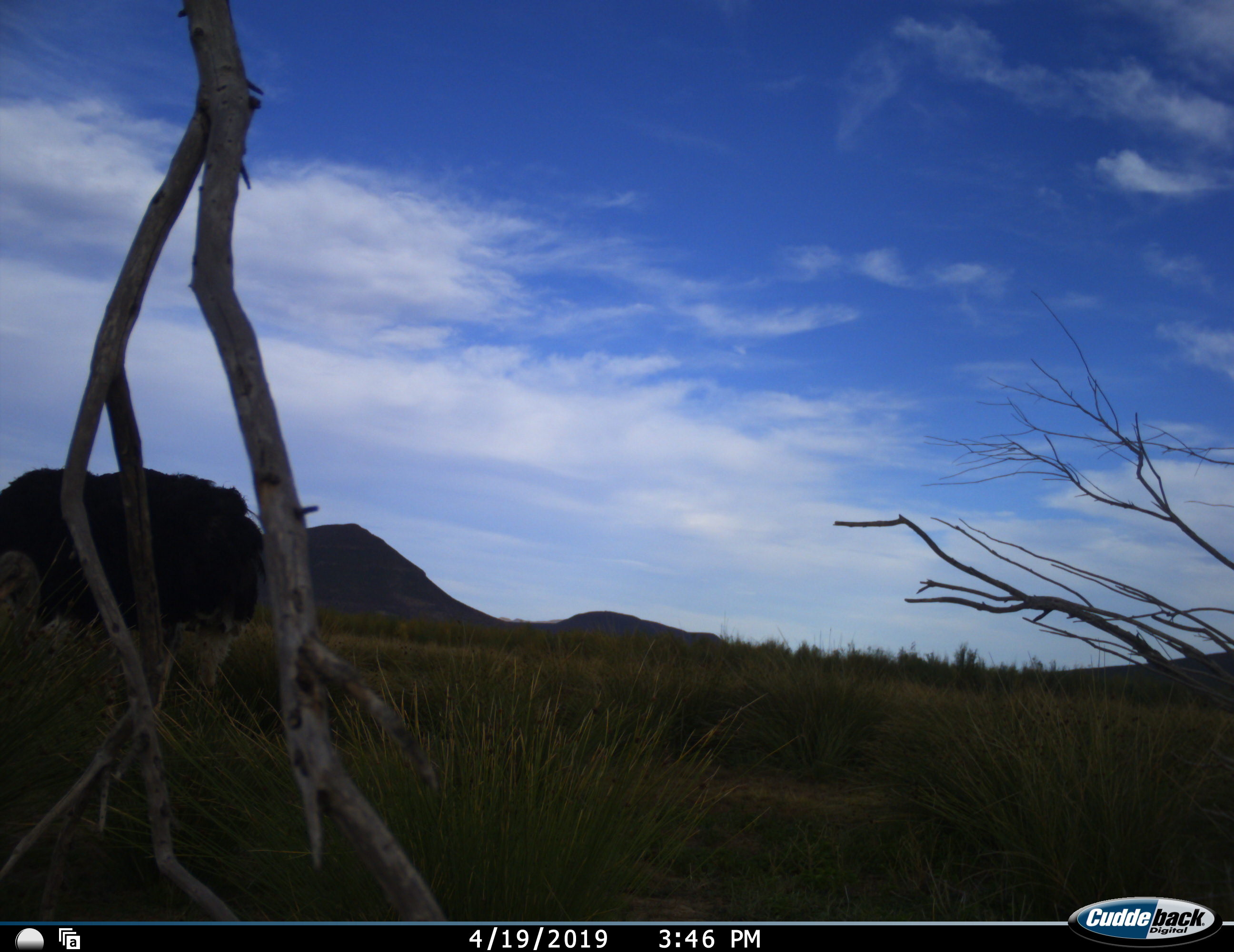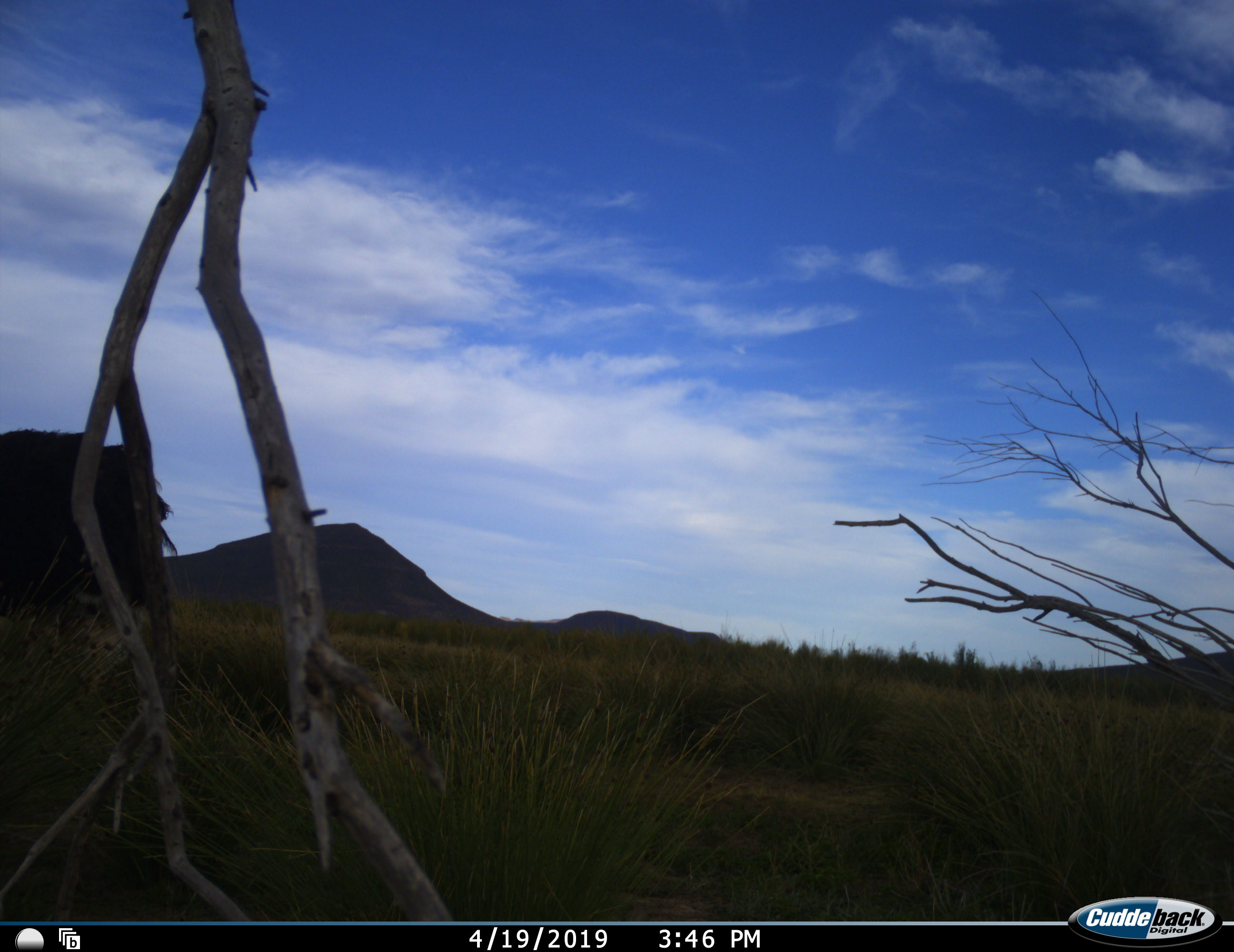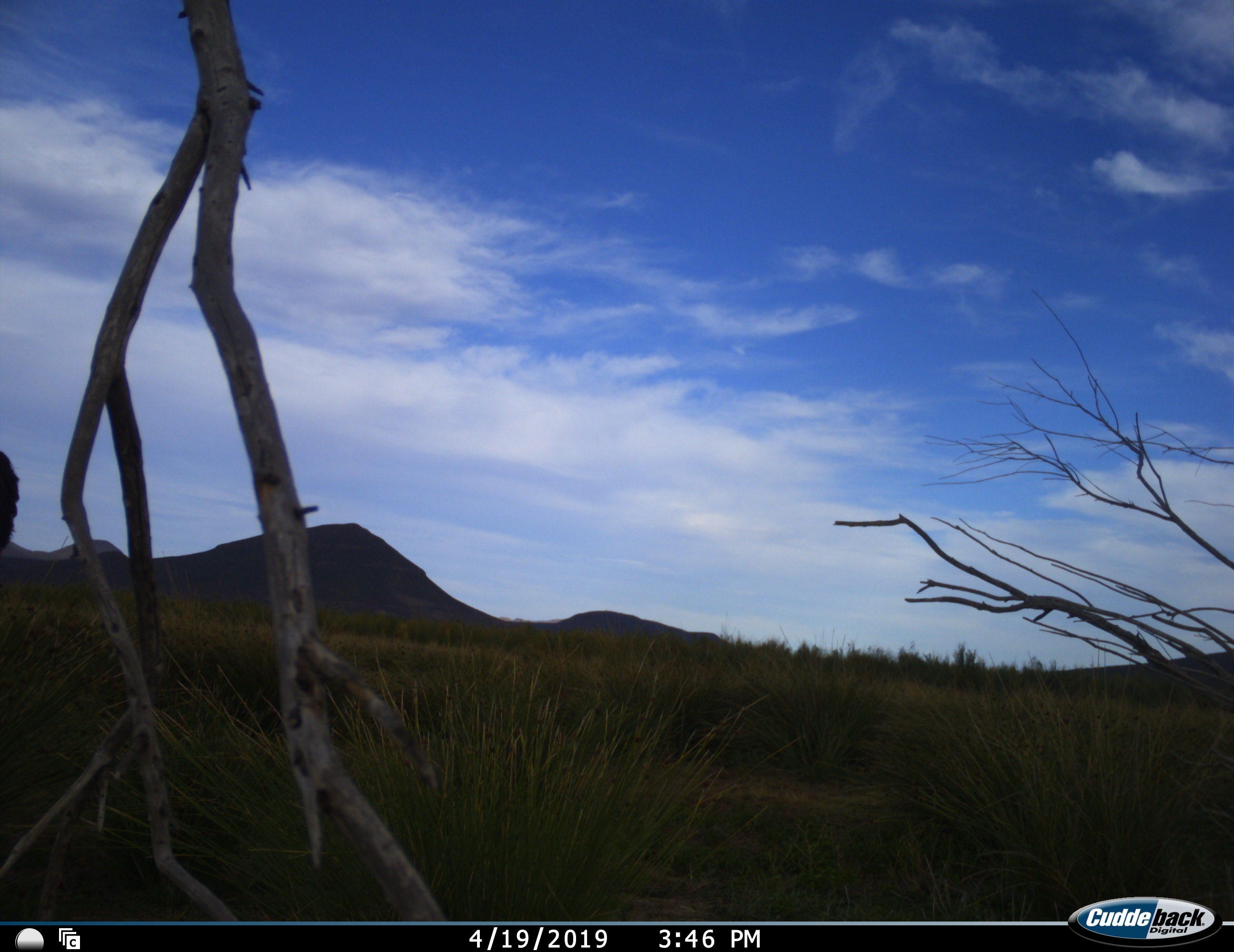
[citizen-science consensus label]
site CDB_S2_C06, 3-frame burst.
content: unidentified animal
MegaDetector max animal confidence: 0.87